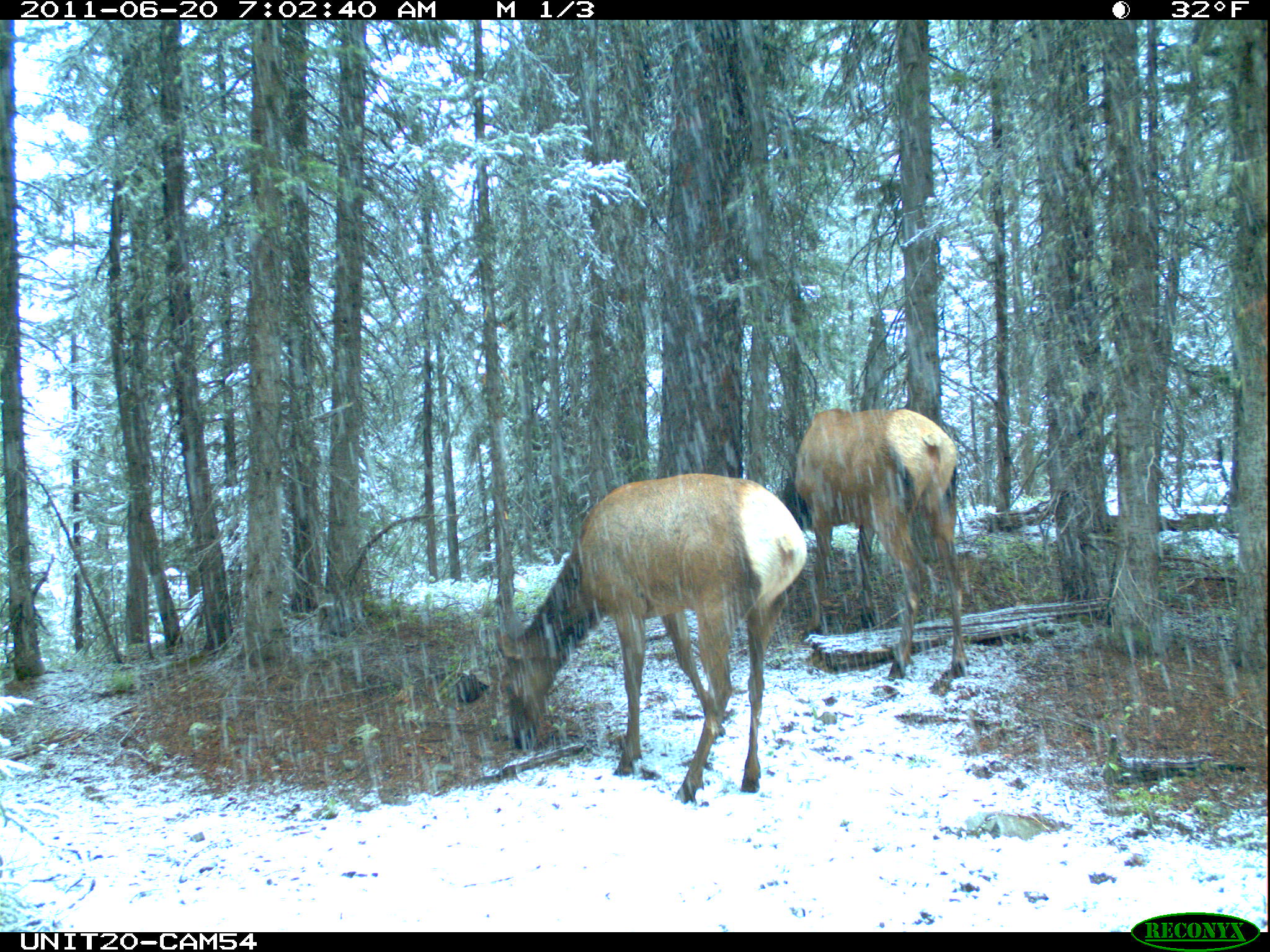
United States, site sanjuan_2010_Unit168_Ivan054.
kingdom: Animalia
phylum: Chordata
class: Mammalia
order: Artiodactyla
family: Cervidae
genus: Cervus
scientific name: Cervus elaphus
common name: red deer